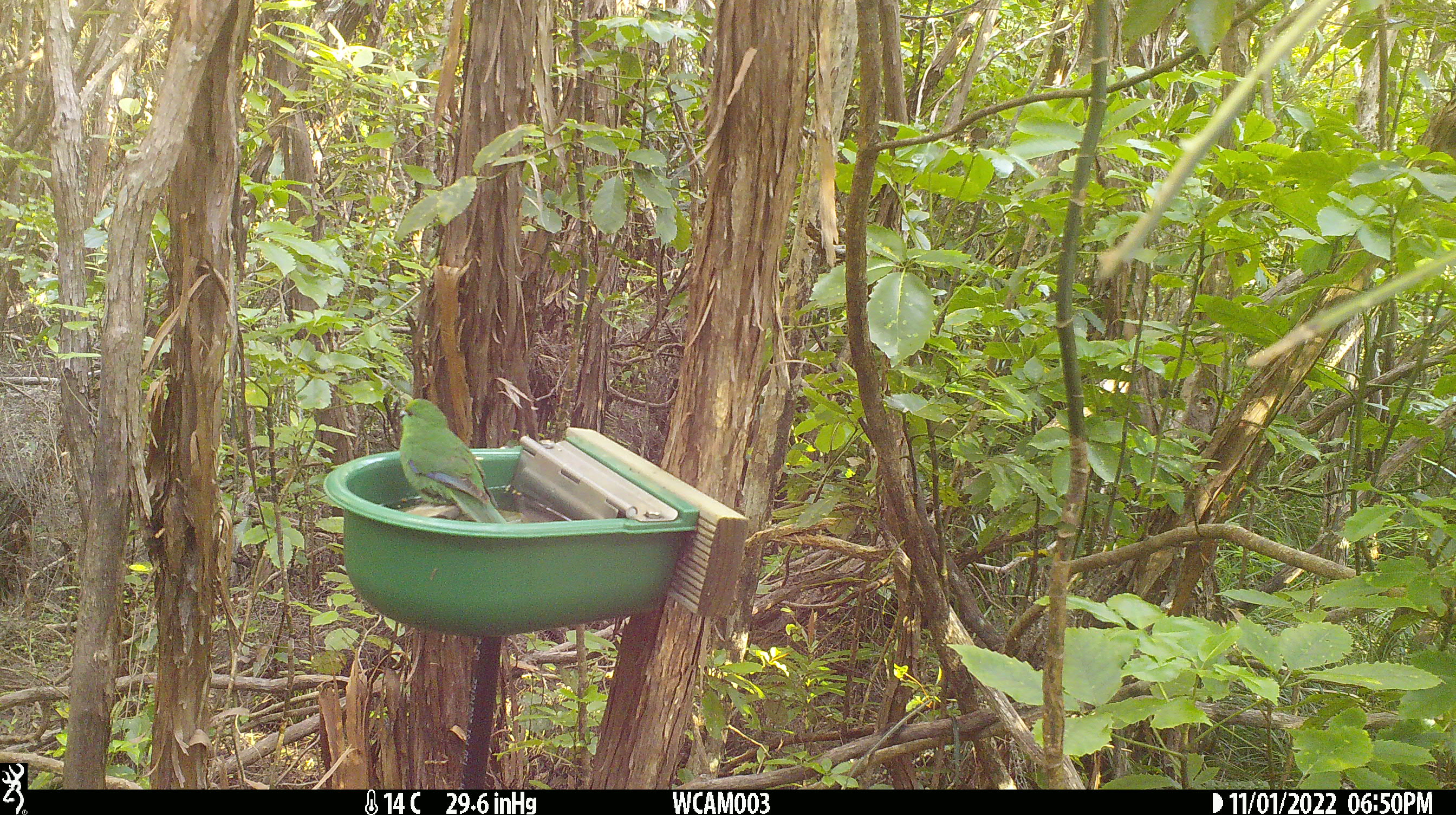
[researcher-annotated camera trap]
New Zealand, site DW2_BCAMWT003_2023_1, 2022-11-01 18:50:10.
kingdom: Animalia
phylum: Chordata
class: Aves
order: Psittaciformes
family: Psittaculidae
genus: Cyanoramphus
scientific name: Cyanoramphus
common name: parakeet